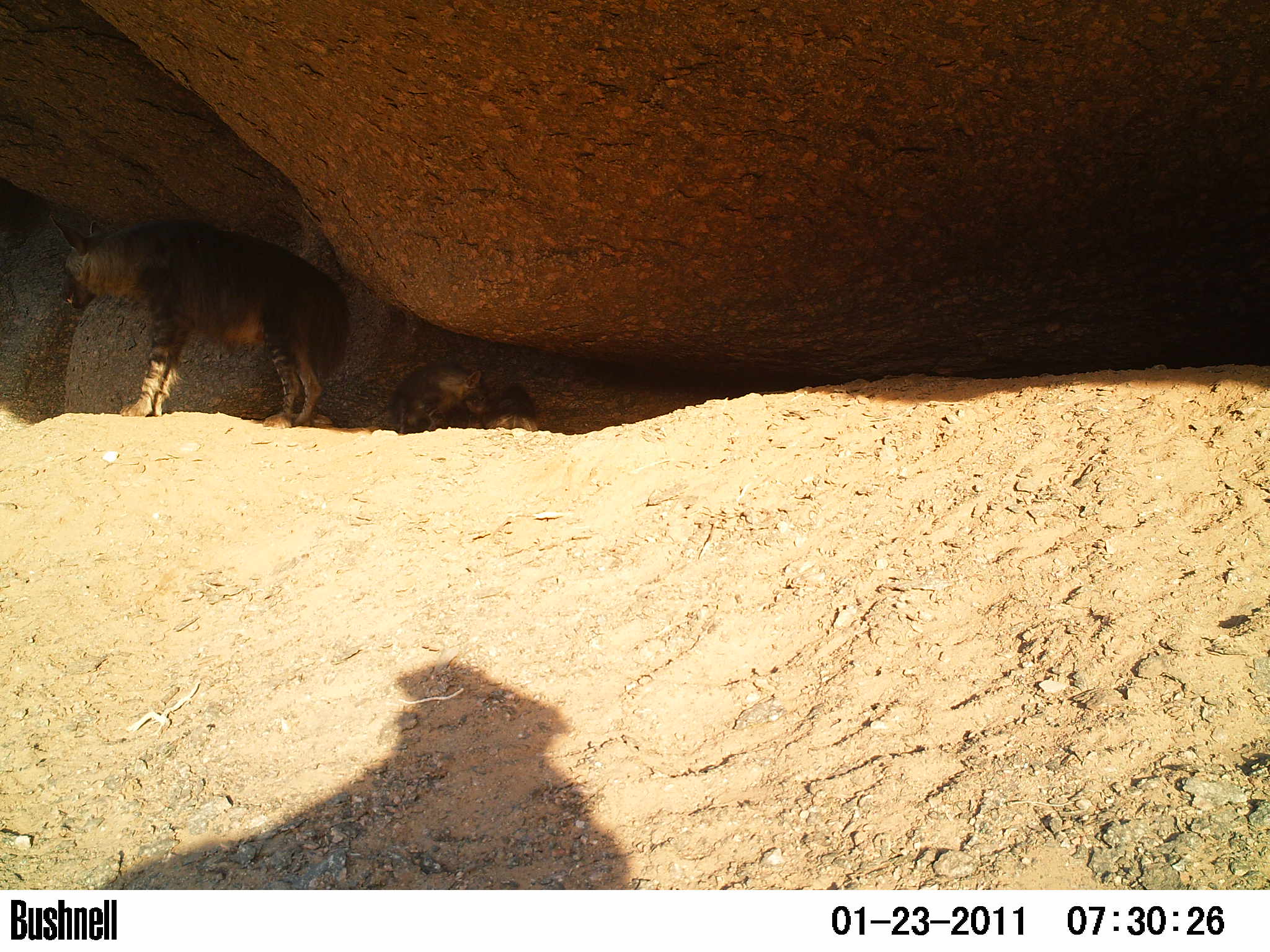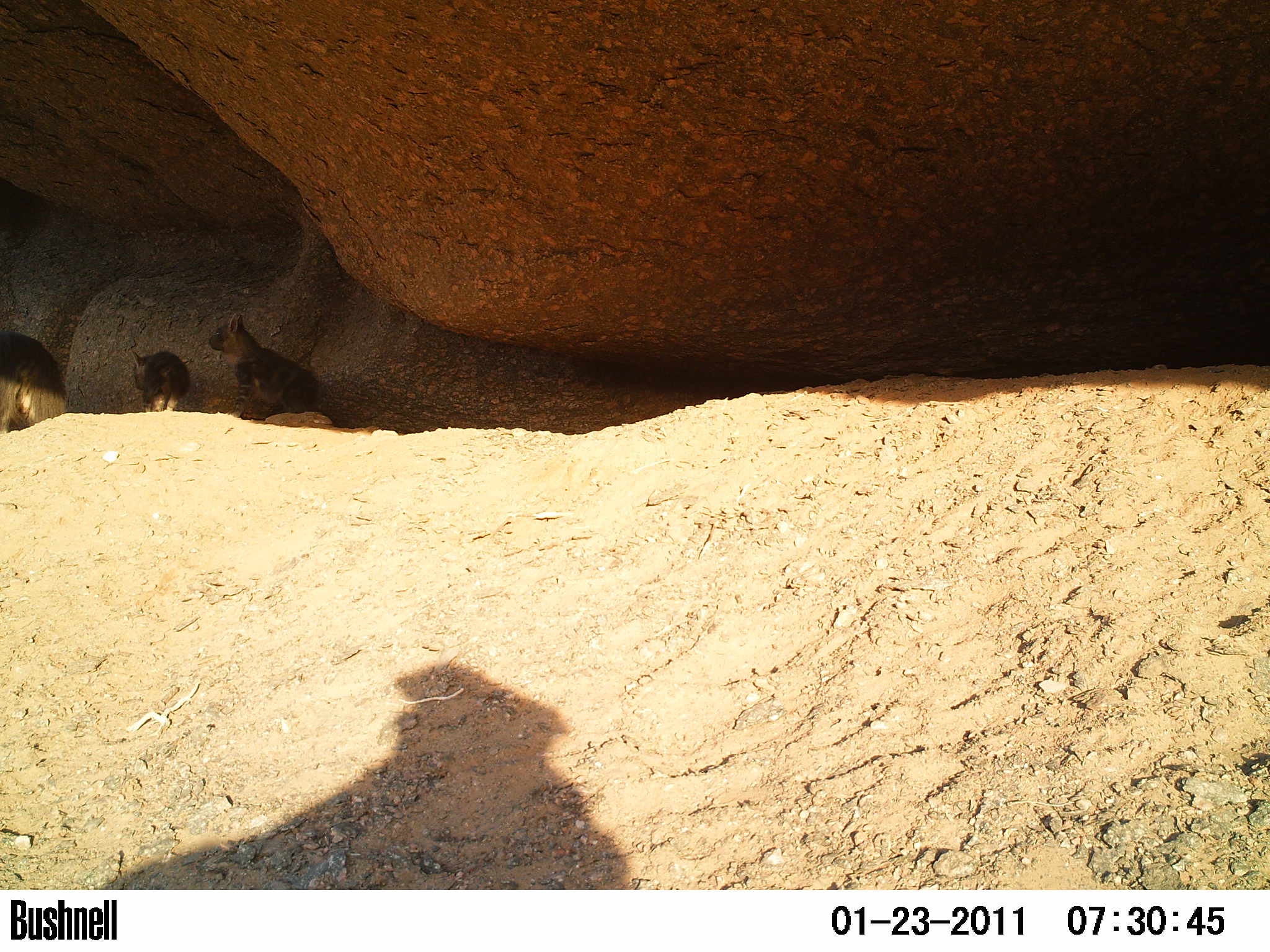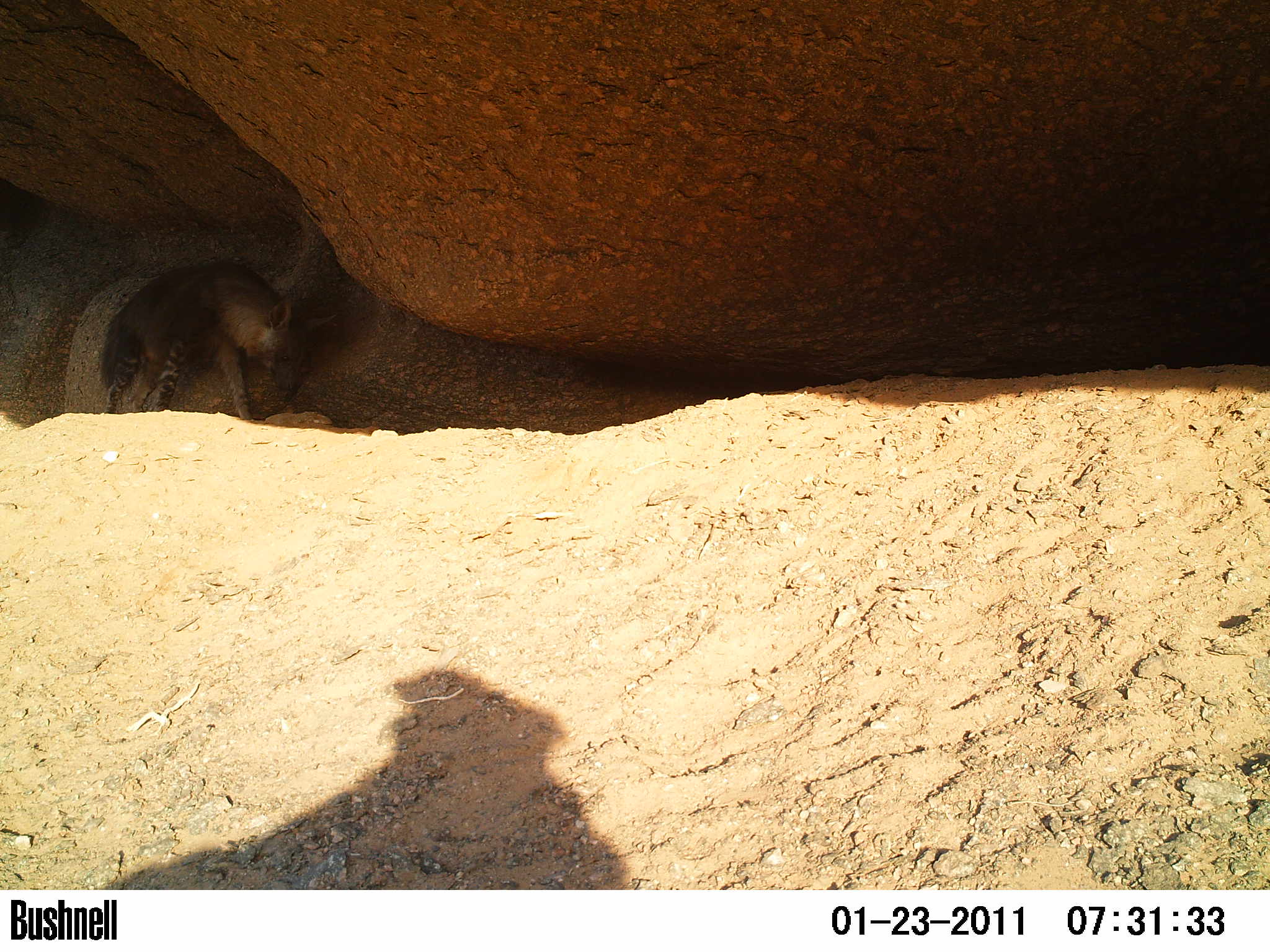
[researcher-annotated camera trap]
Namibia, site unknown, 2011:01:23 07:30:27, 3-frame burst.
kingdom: Animalia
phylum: Chordata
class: Mammalia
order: Carnivora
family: Hyaenidae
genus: Parahyaena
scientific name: Parahyaena brunnea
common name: brown hyena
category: hyaena brunnea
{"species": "hyaena brunnea (brown hyena) (Parahyaena brunnea)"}